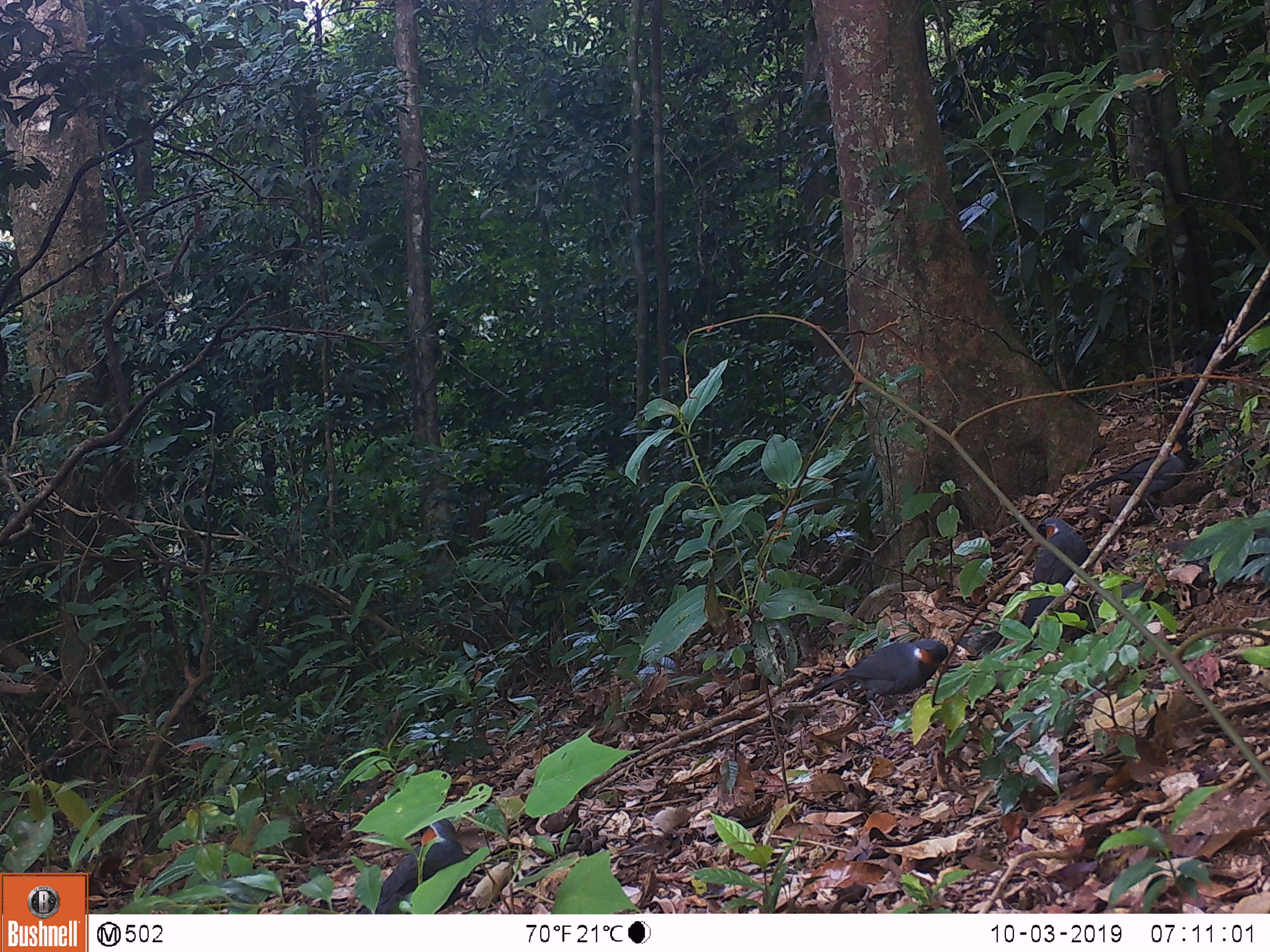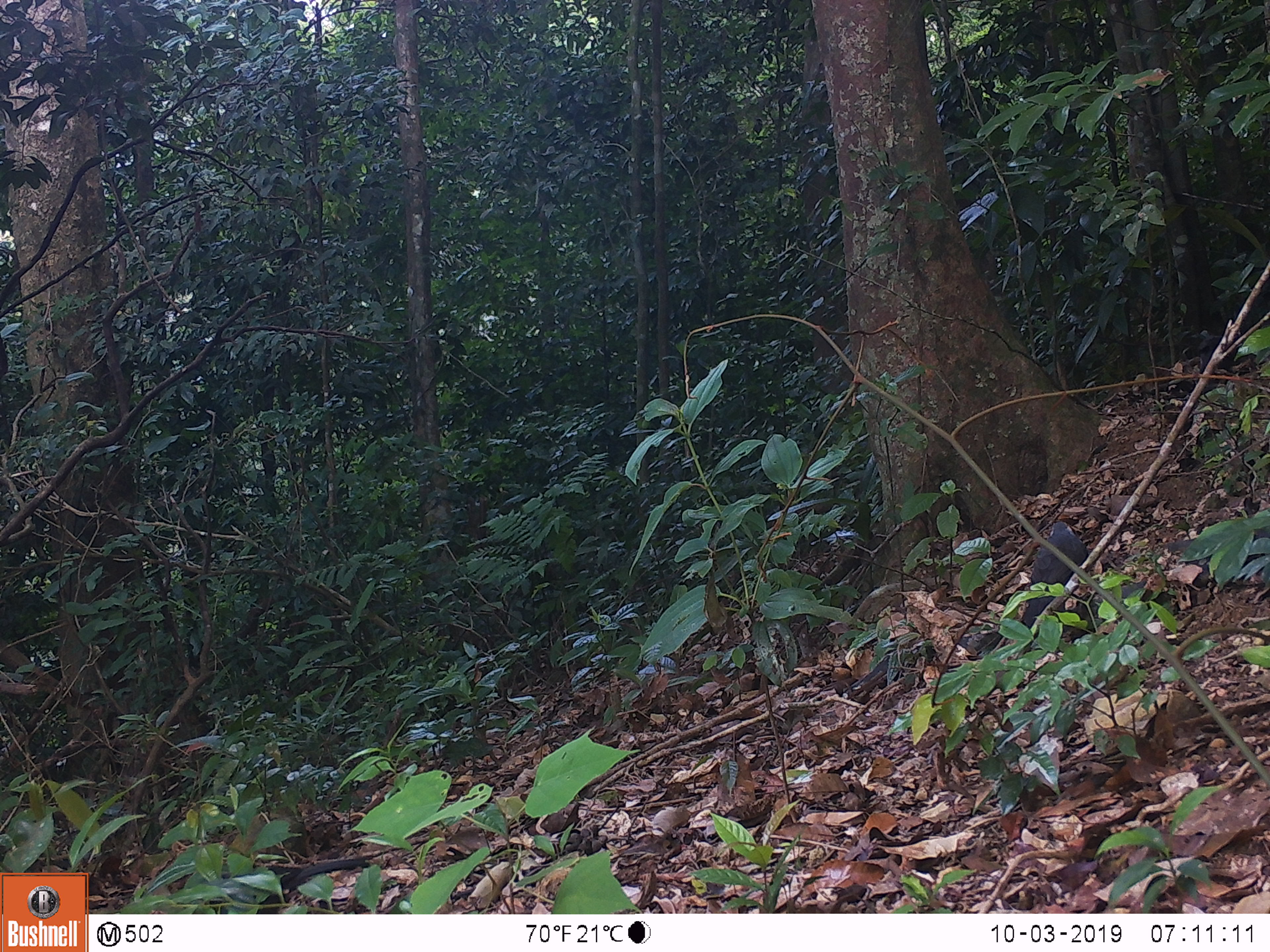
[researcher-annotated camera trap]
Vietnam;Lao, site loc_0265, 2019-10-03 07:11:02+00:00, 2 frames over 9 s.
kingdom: Animalia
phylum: Chordata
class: Aves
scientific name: Aves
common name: bird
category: unidentified bird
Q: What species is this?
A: Unidentified bird (bird) (Aves).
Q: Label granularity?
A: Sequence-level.